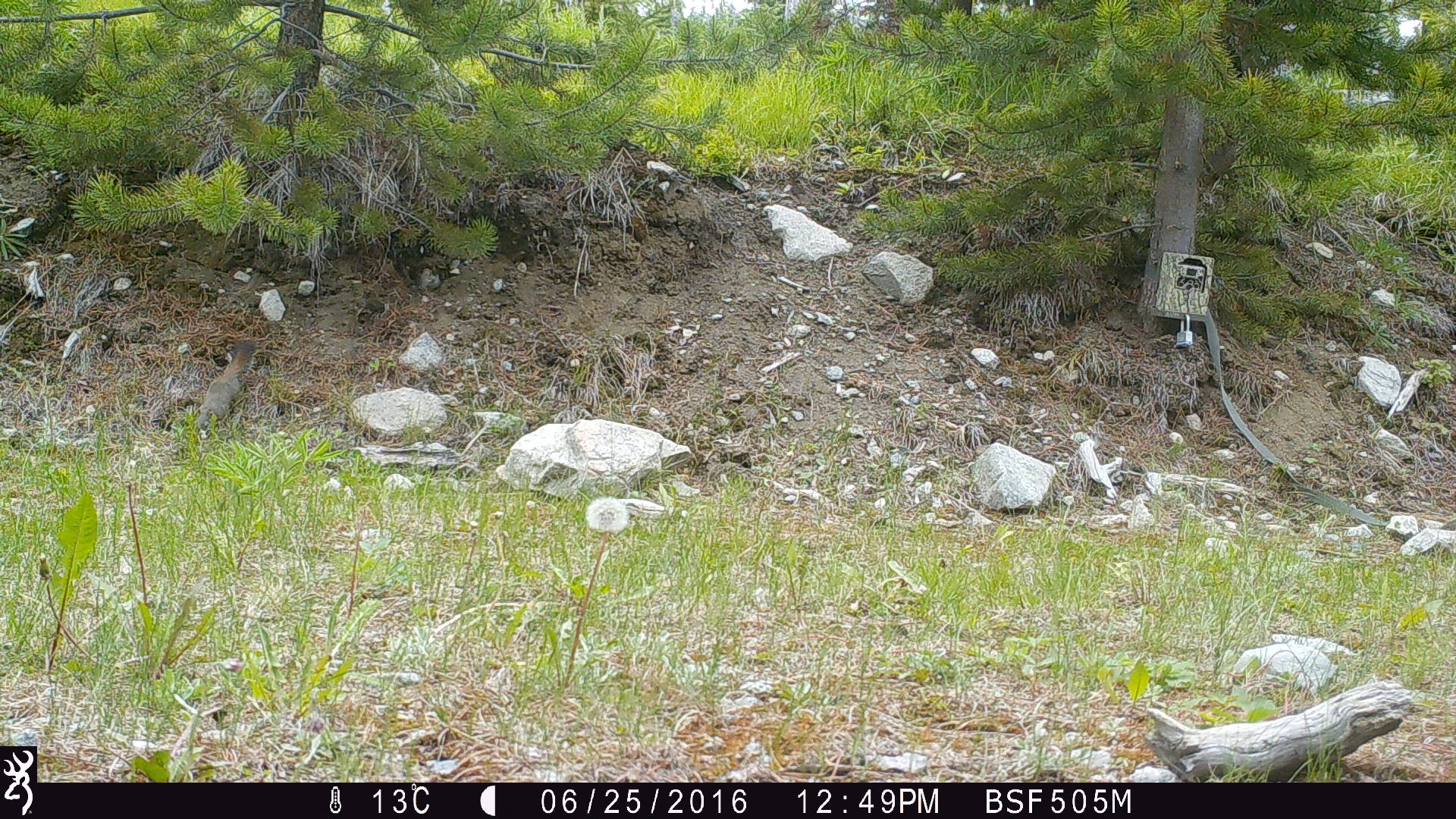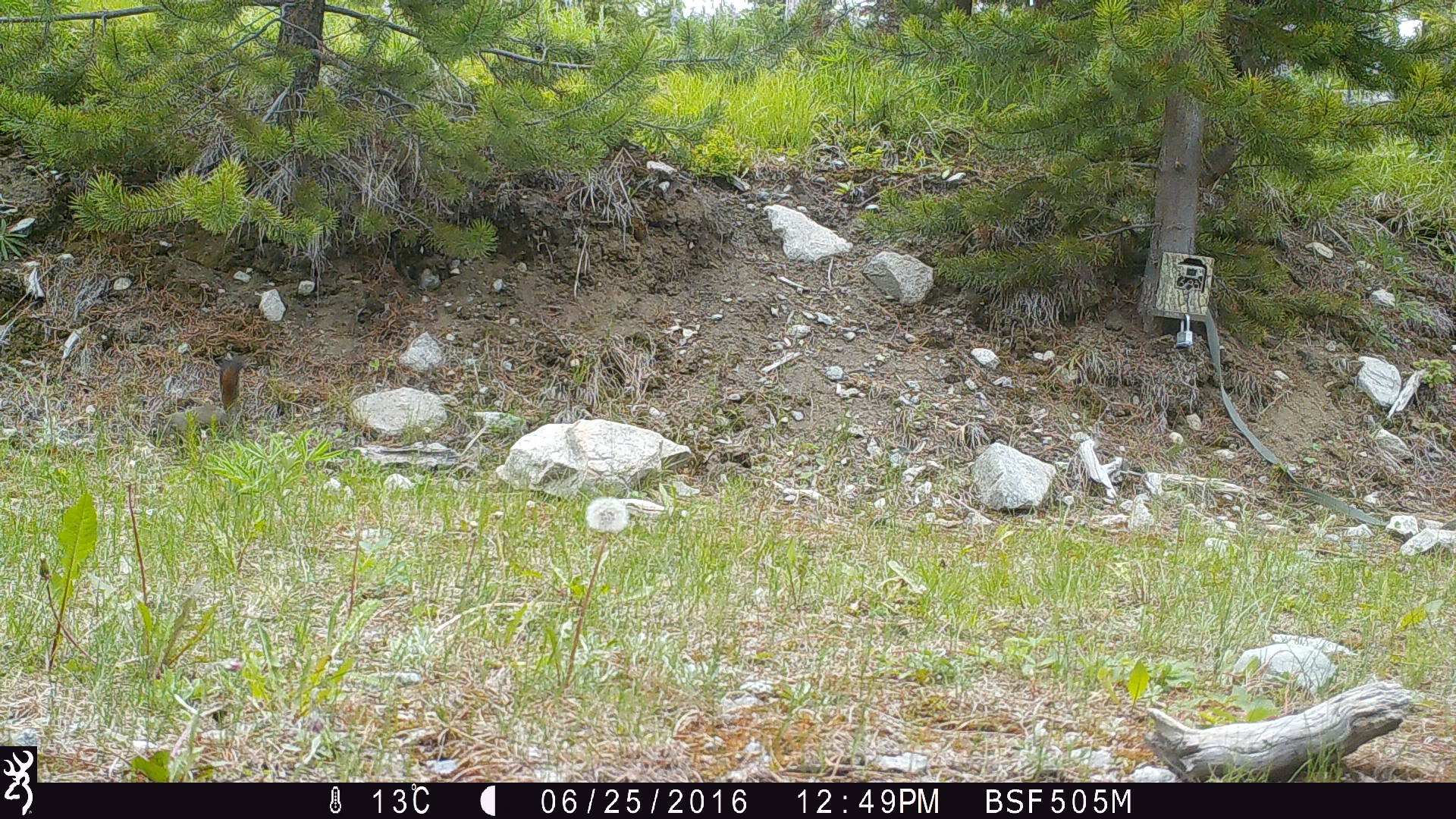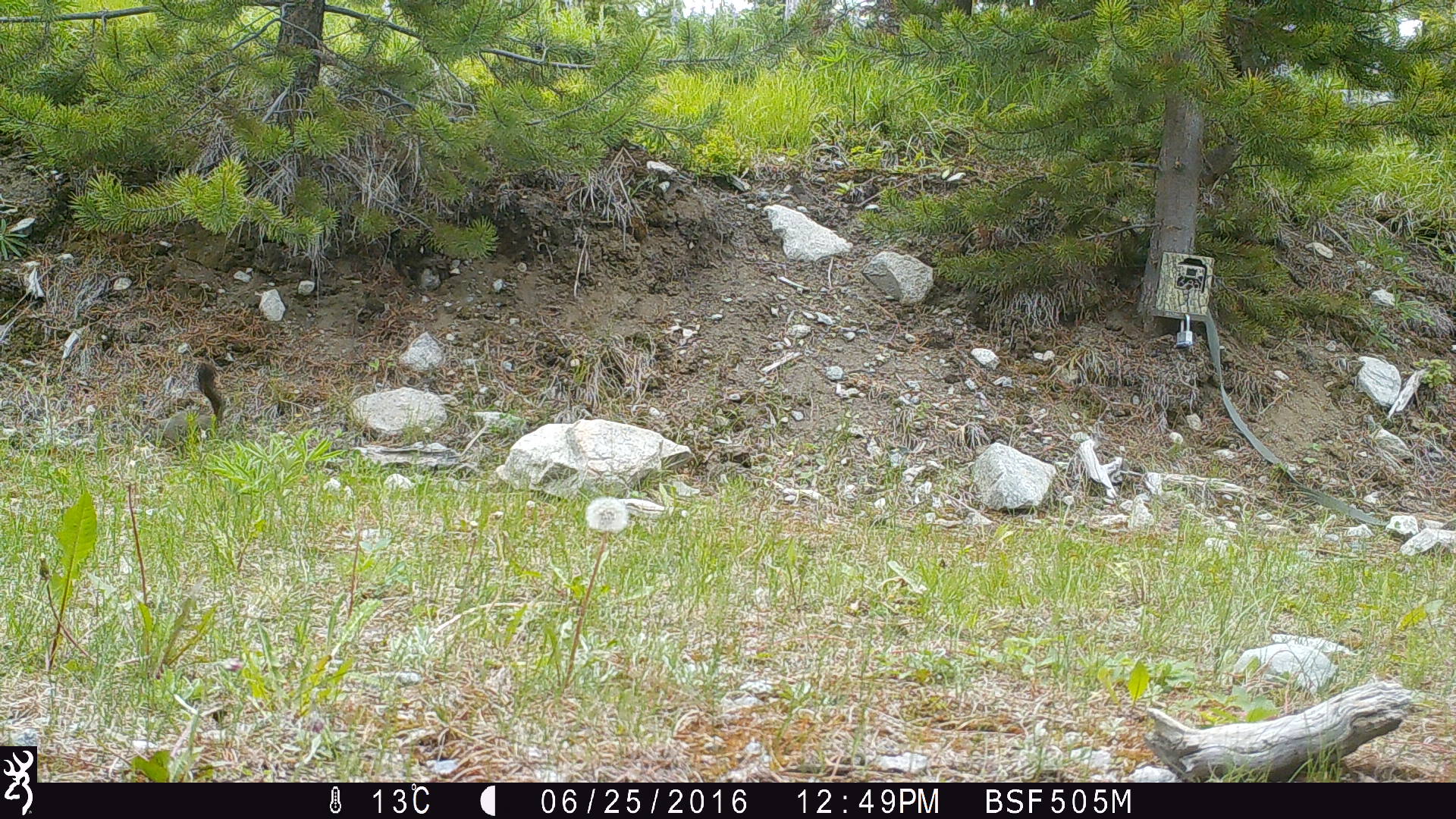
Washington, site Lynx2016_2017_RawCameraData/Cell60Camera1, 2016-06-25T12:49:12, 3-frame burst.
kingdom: Animalia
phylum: Chordata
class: Mammalia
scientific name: Mammalia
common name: small mammal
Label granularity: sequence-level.